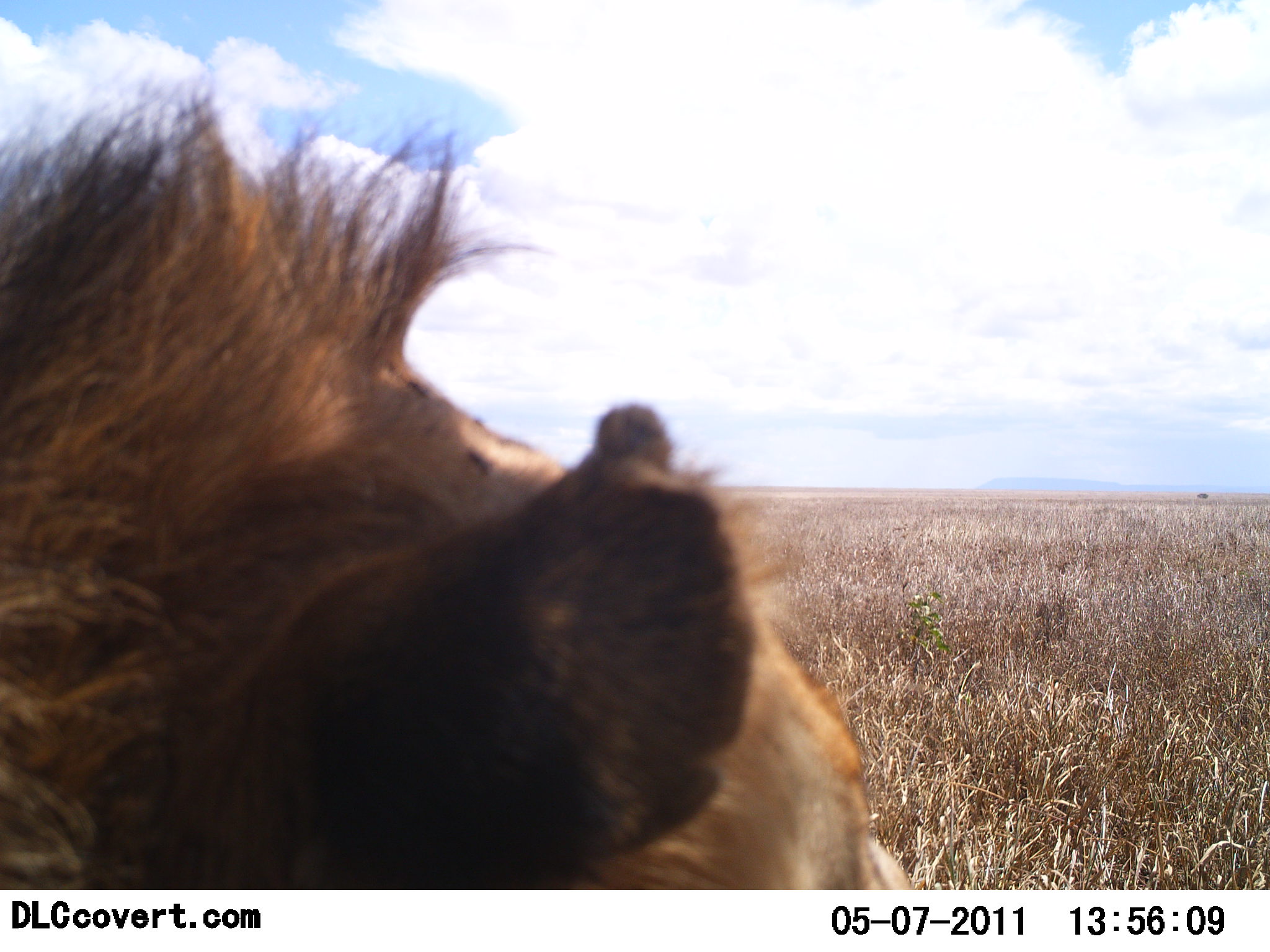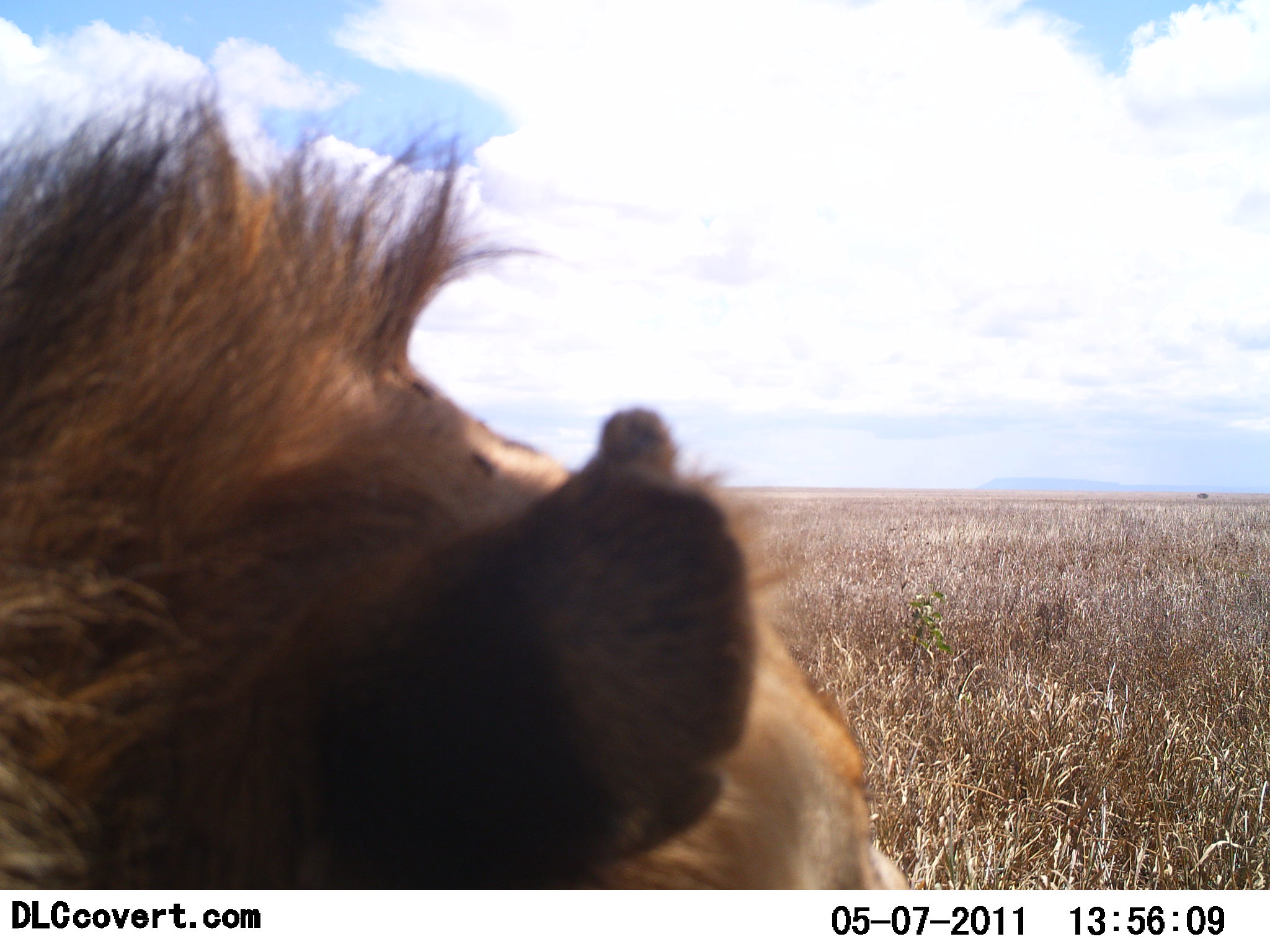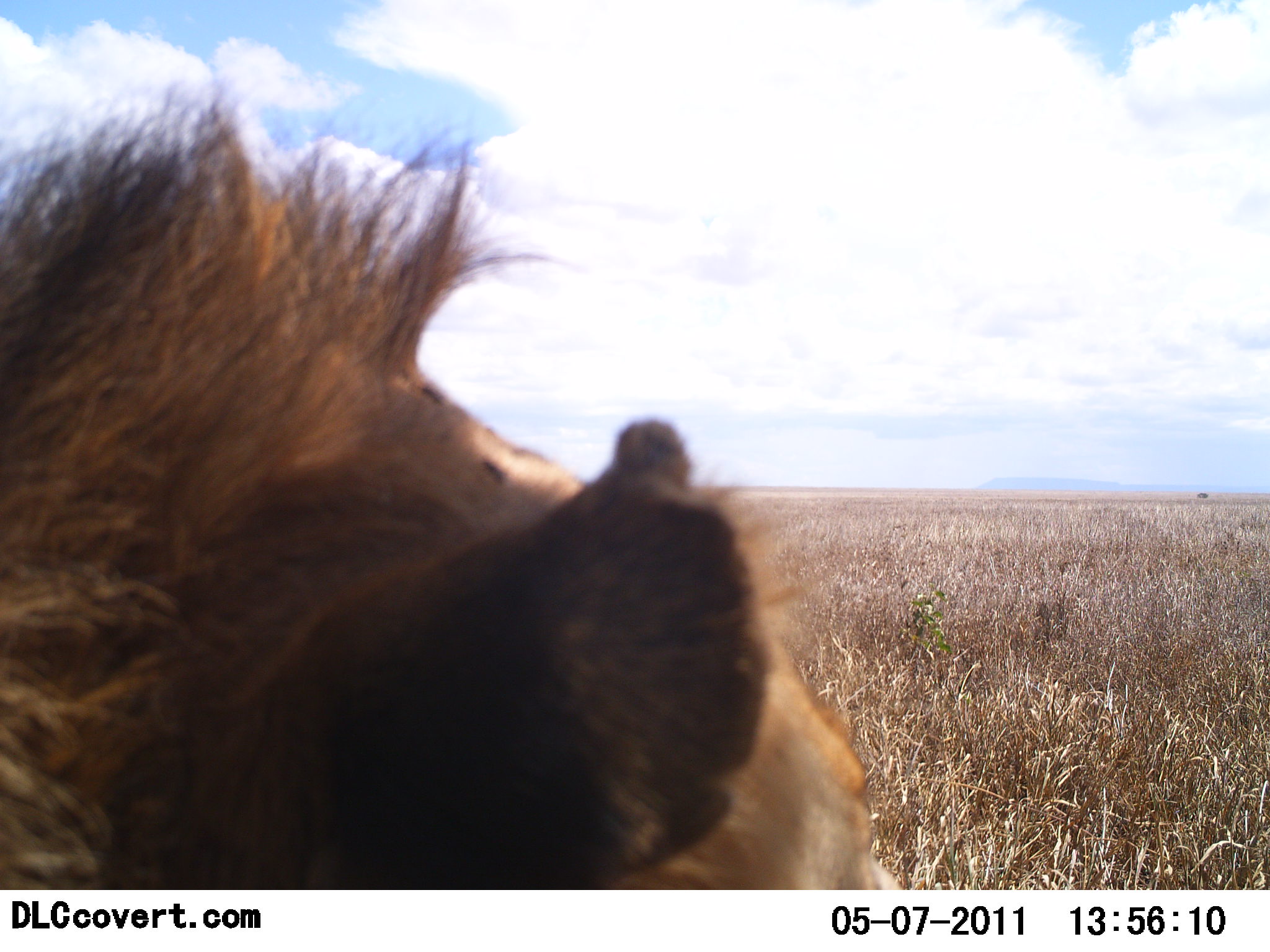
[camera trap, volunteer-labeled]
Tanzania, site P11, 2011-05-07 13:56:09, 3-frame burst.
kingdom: Animalia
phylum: Chordata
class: Mammalia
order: Carnivora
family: Felidae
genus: Panthera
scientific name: Panthera leo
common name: lion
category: lionmale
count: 1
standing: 40%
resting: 60%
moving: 10%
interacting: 0%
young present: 0%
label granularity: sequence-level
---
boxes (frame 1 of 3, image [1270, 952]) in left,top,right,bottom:
animal: 0,37,922,889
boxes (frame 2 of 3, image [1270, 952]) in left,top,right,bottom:
animal: 0,74,911,890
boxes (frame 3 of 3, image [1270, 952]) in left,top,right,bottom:
animal: 0,86,898,890